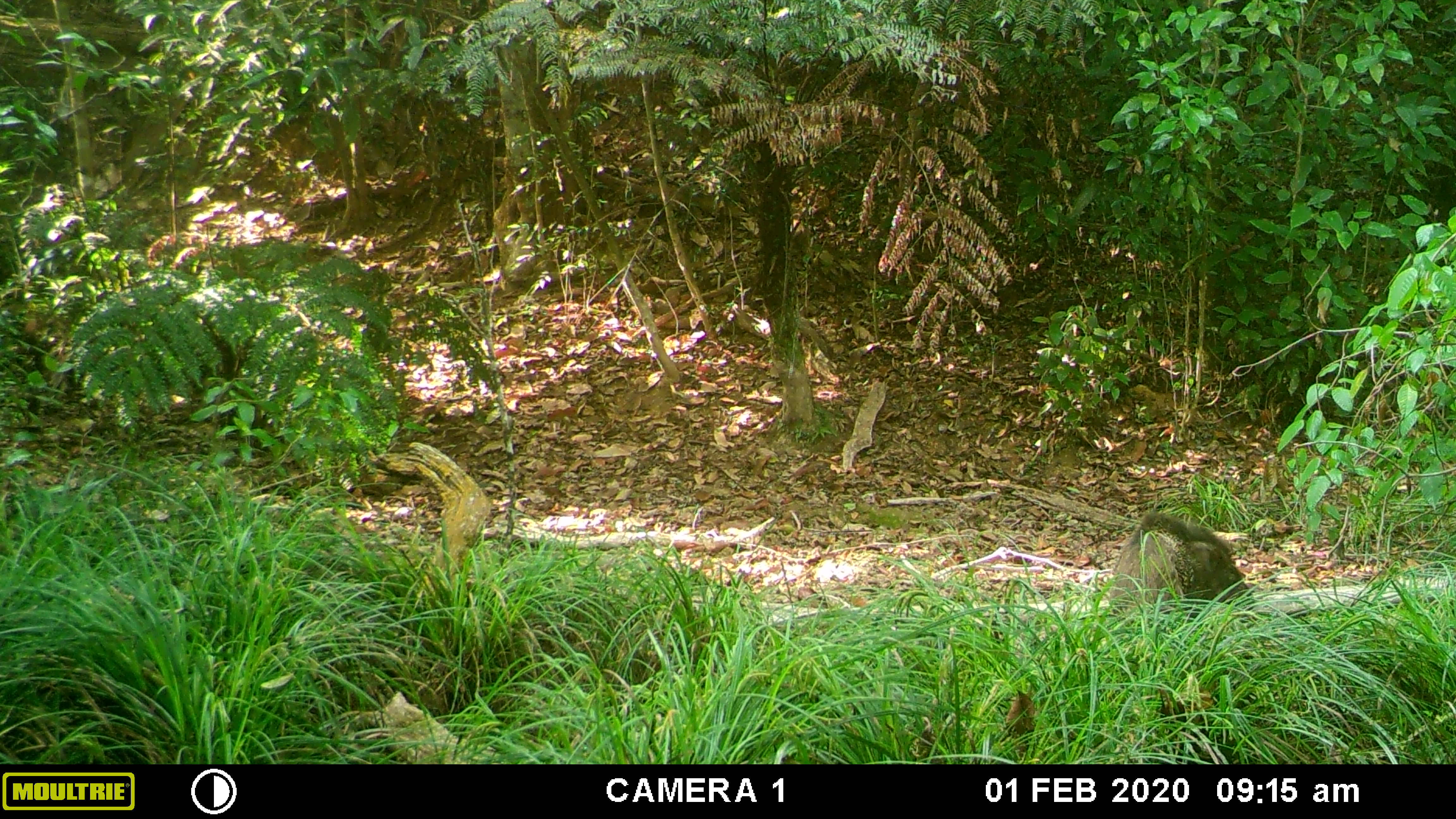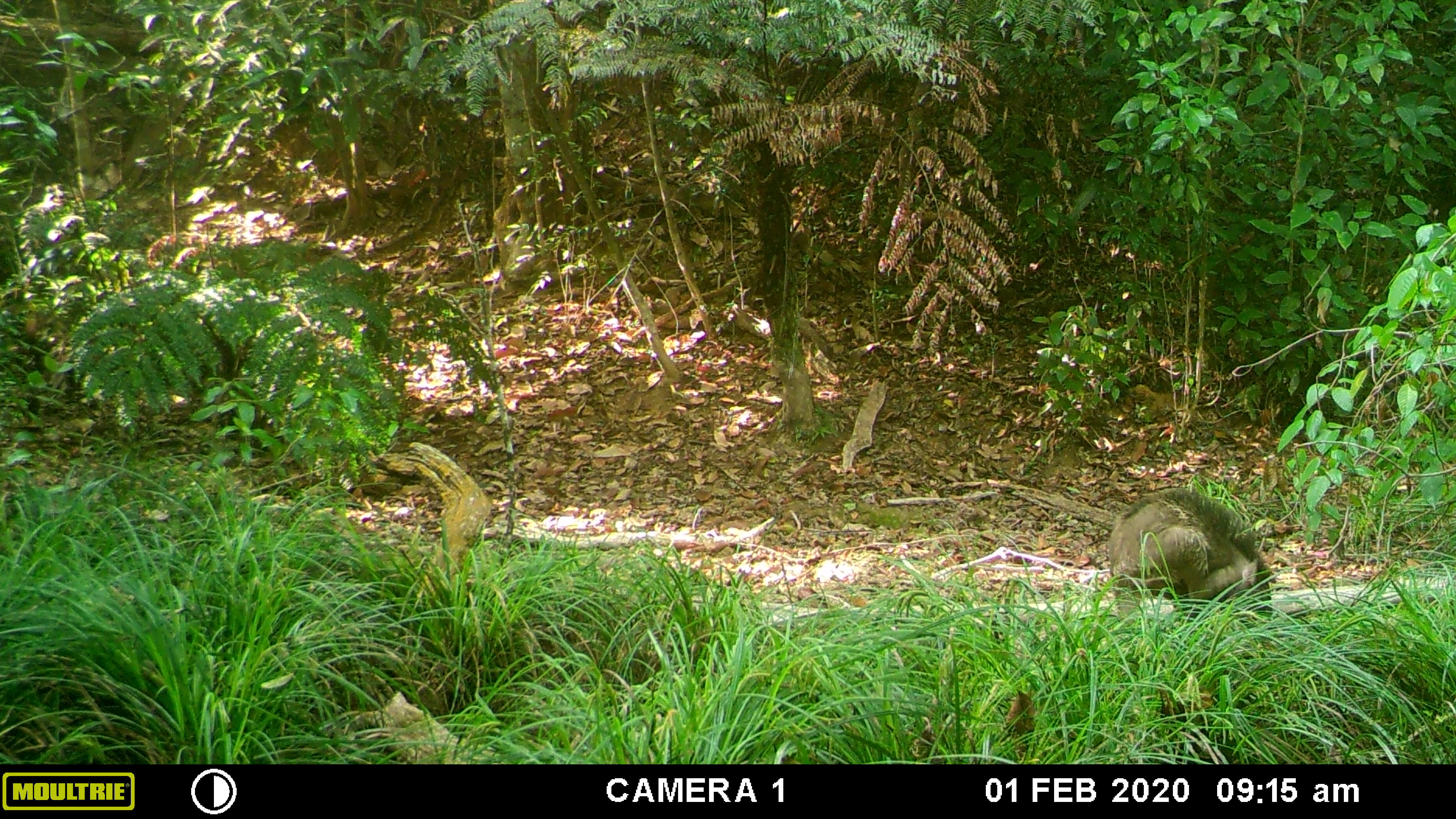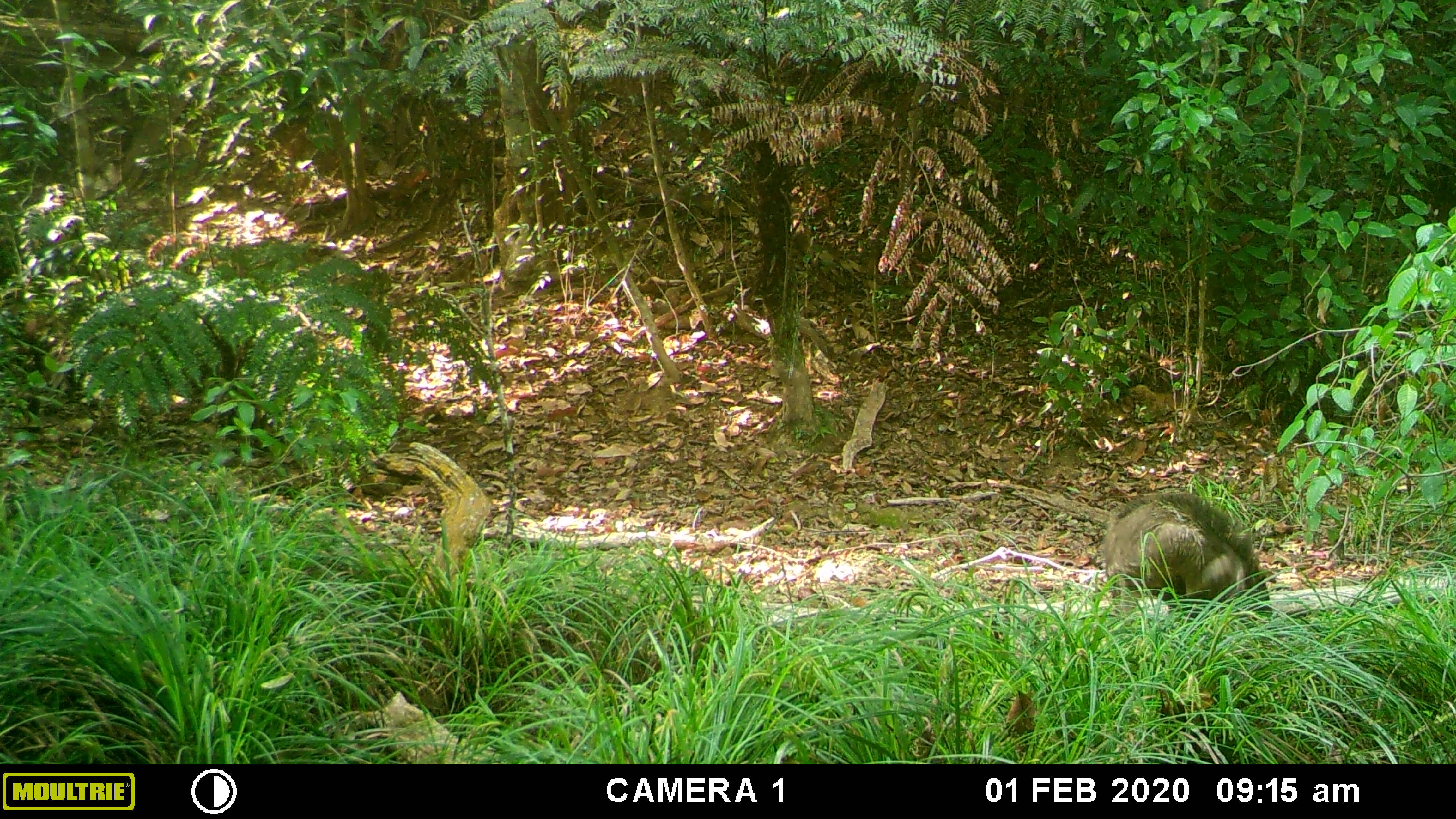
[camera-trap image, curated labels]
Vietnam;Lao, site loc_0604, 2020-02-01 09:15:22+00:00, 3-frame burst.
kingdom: Animalia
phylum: Chordata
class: Mammalia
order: Artiodactyla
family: Suidae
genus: Sus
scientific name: Sus scrofa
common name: eurasian wild pig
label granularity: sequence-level